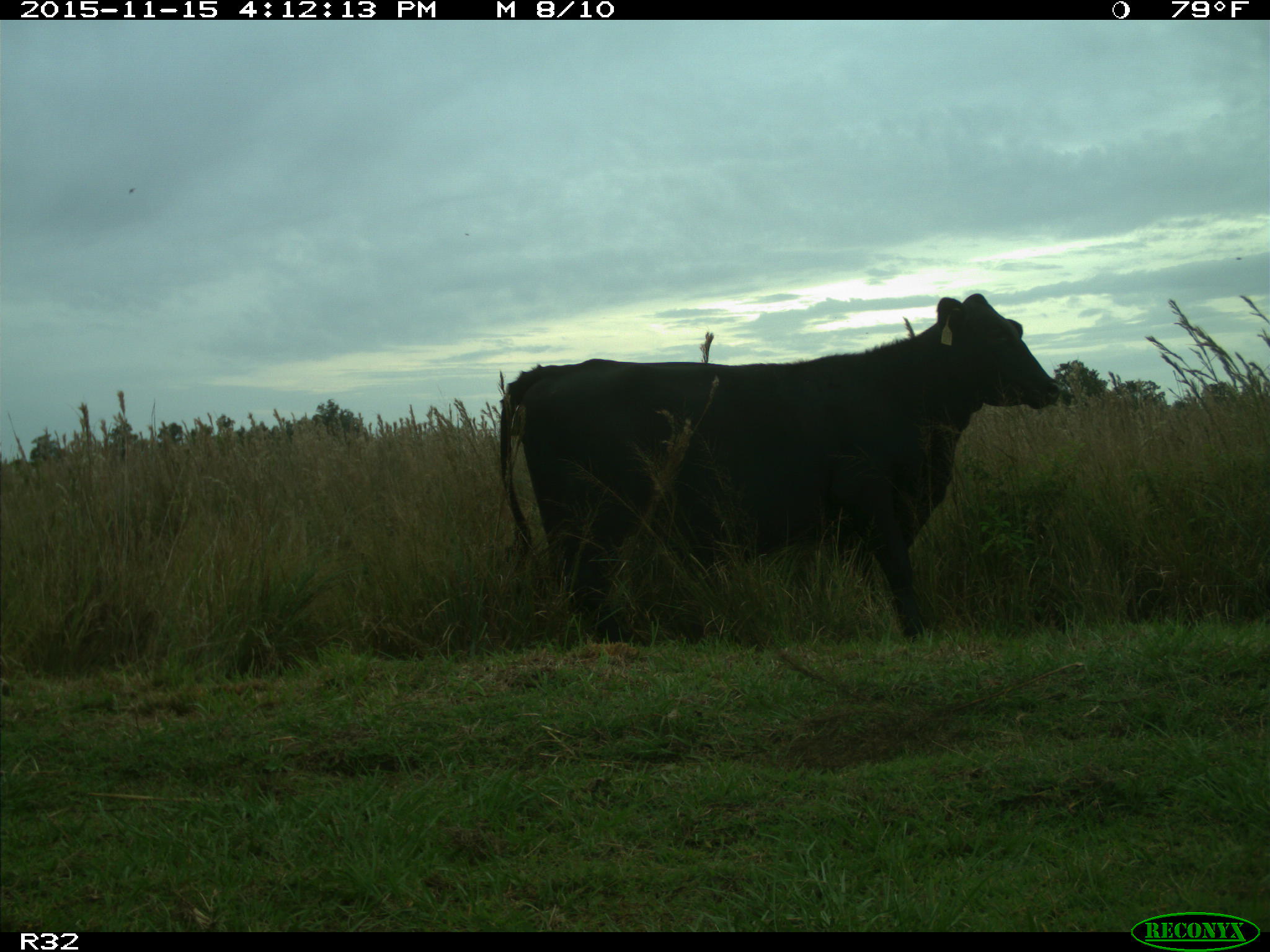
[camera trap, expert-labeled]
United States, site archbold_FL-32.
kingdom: Animalia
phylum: Chordata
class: Mammalia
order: Artiodactyla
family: Bovidae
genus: Bos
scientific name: Bos taurus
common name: domestic cow